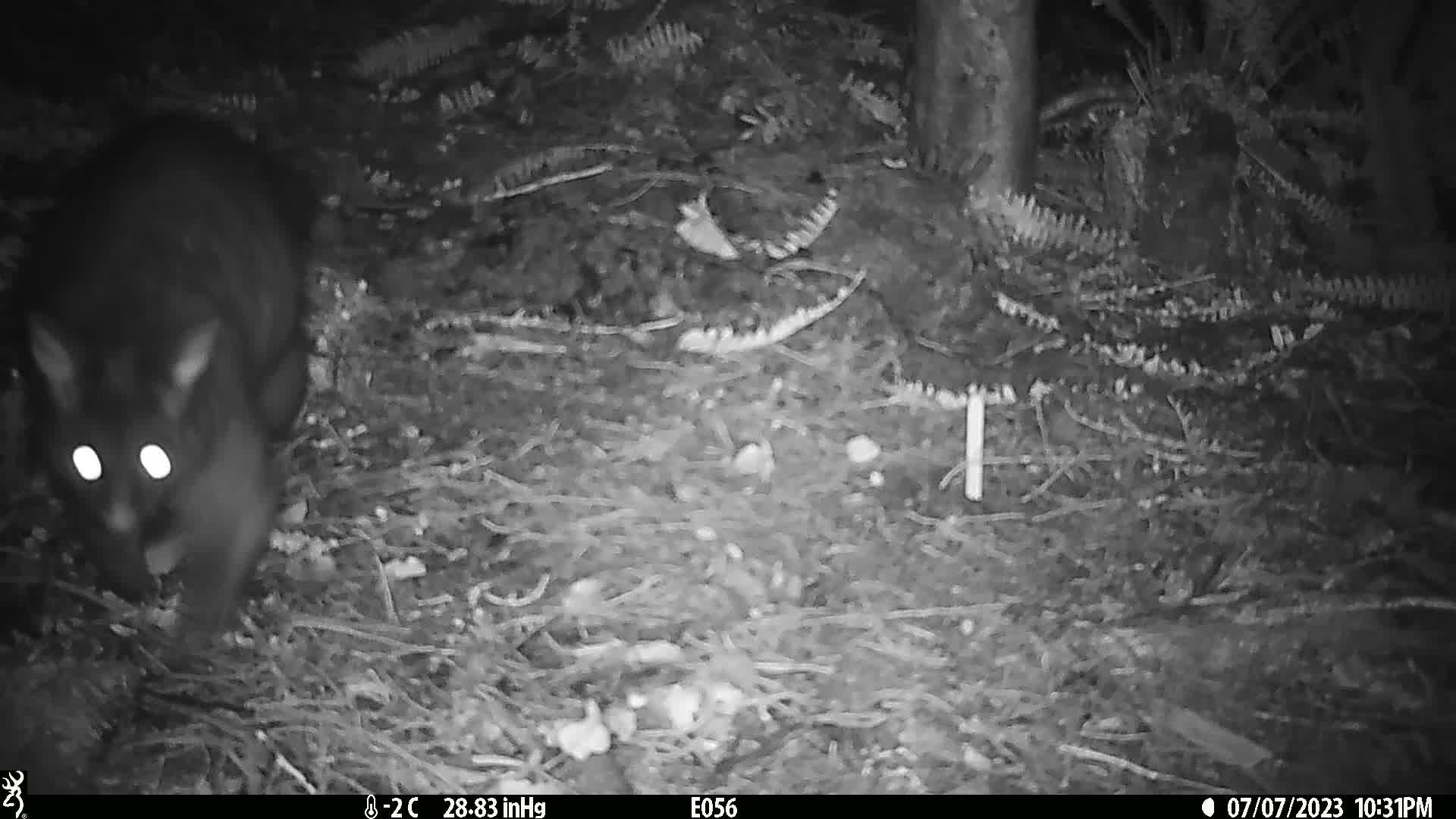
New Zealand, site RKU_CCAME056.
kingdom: Animalia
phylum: Chordata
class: Mammalia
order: Diprotodontia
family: Phalangeridae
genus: Trichosurus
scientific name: Trichosurus vulpecula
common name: common brushtail possum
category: possum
Possum (common brushtail possum) (Trichosurus vulpecula).